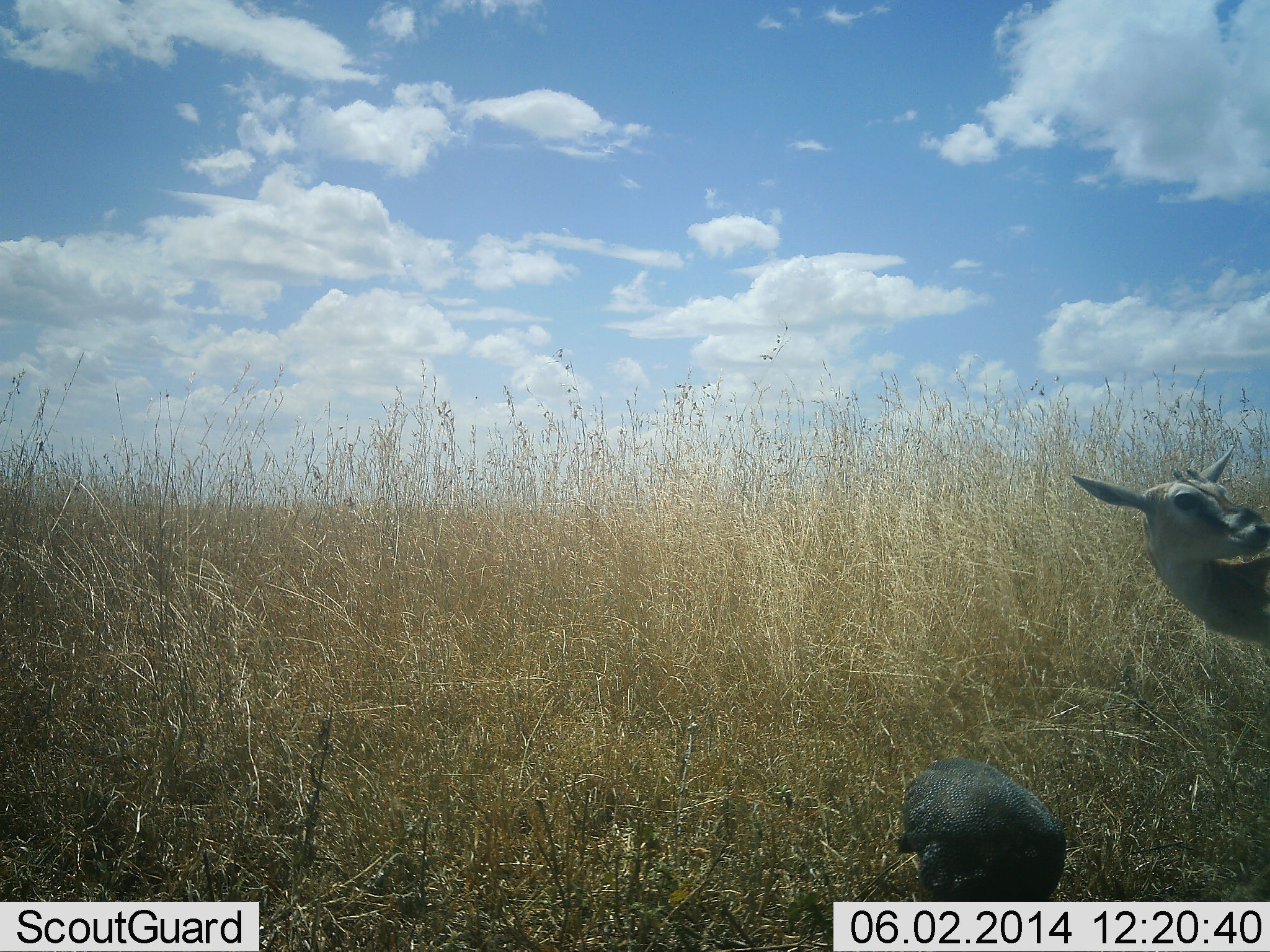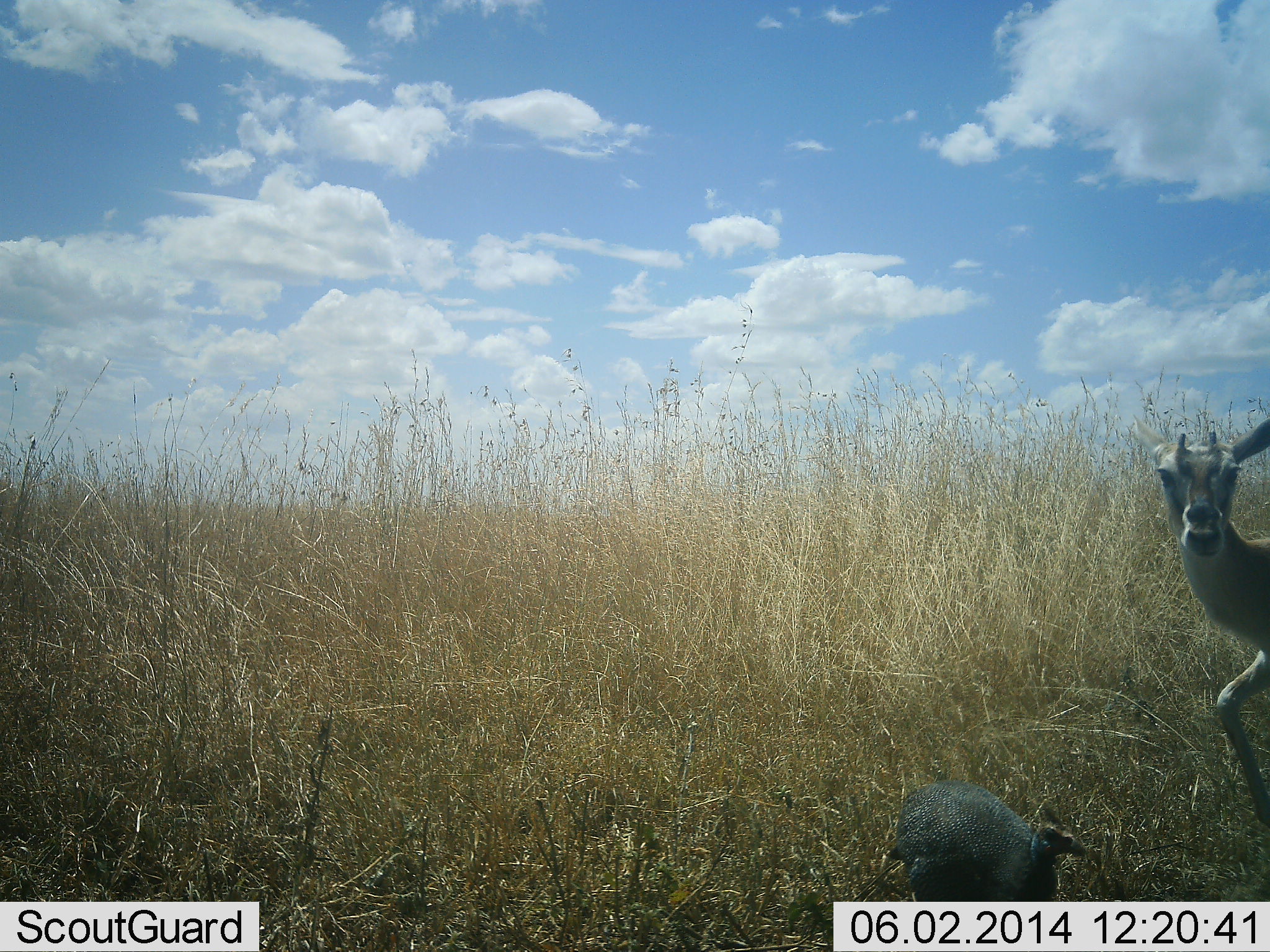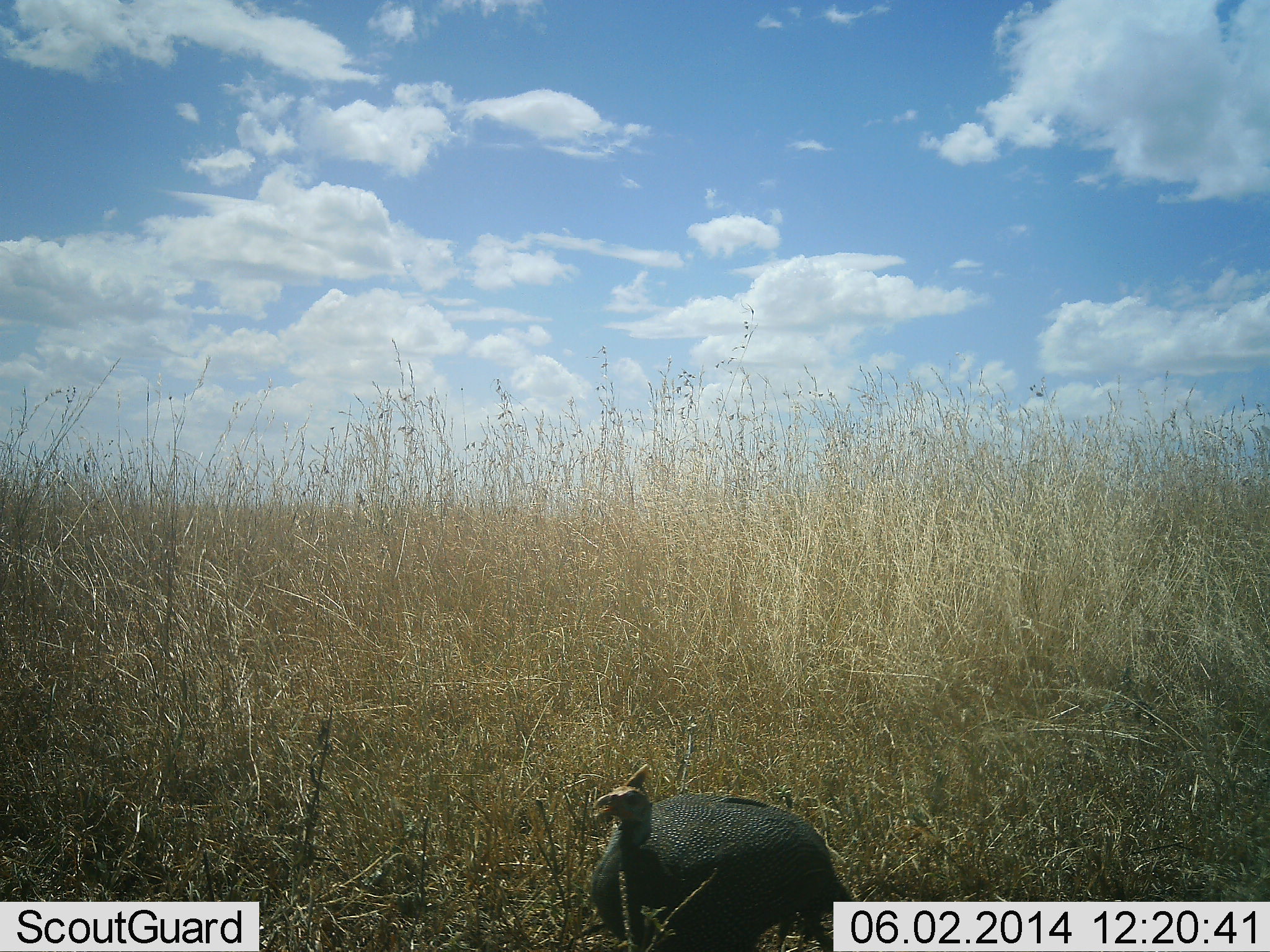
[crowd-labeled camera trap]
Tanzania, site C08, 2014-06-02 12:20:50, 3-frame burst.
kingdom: Animalia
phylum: Chordata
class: Mammalia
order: Artiodactyla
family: Bovidae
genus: Eudorcas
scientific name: Eudorcas thomsonii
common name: thomson's gazelle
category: gazellethomsons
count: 1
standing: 40%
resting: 0%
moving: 60%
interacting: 0%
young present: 10%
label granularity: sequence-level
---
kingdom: Animalia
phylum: Chordata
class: Aves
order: Galliformes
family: Numididae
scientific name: Numididae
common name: guinea fowl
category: guineafowl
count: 1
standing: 23%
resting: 0%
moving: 77%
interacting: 0%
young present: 0%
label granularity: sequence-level